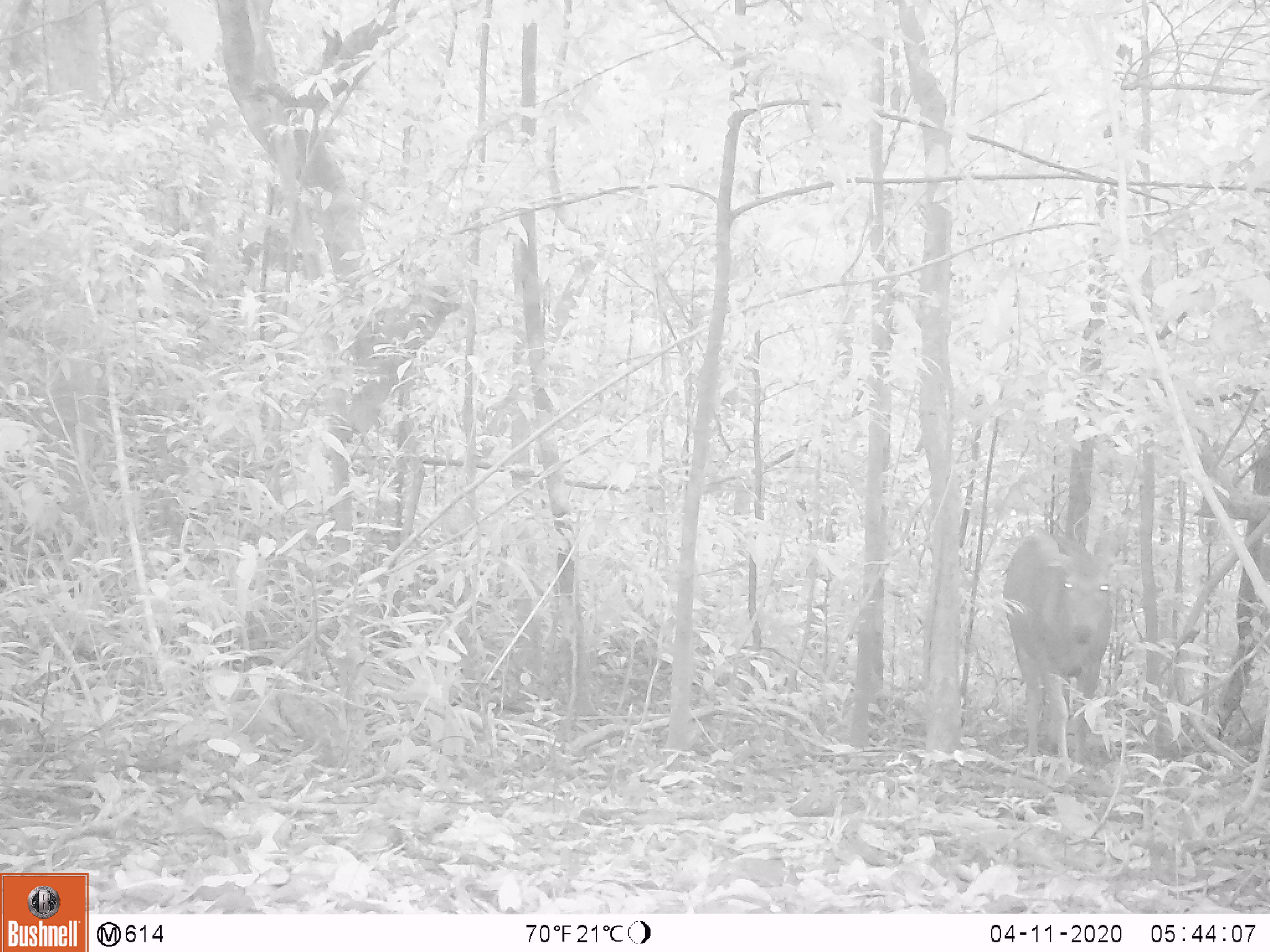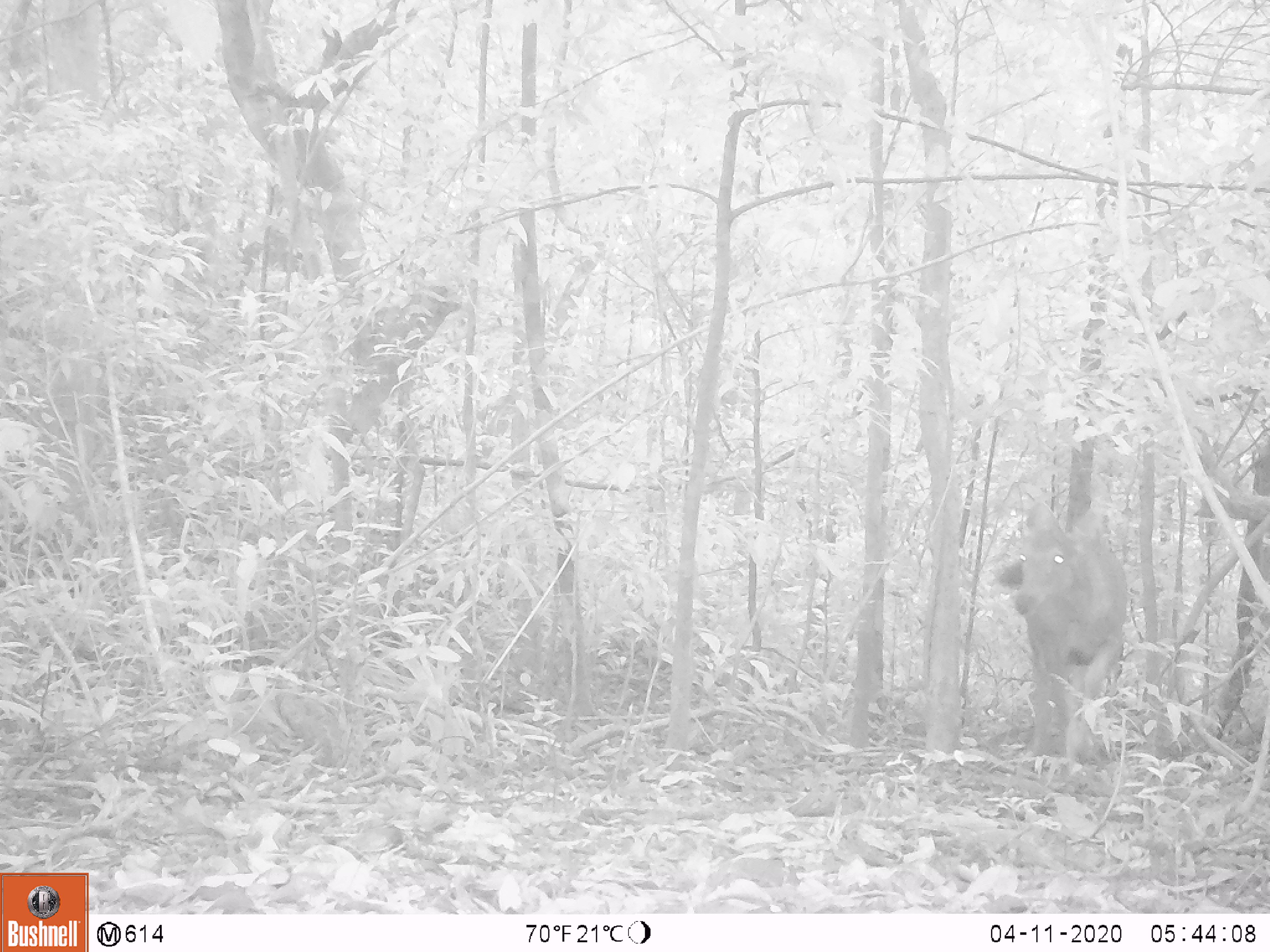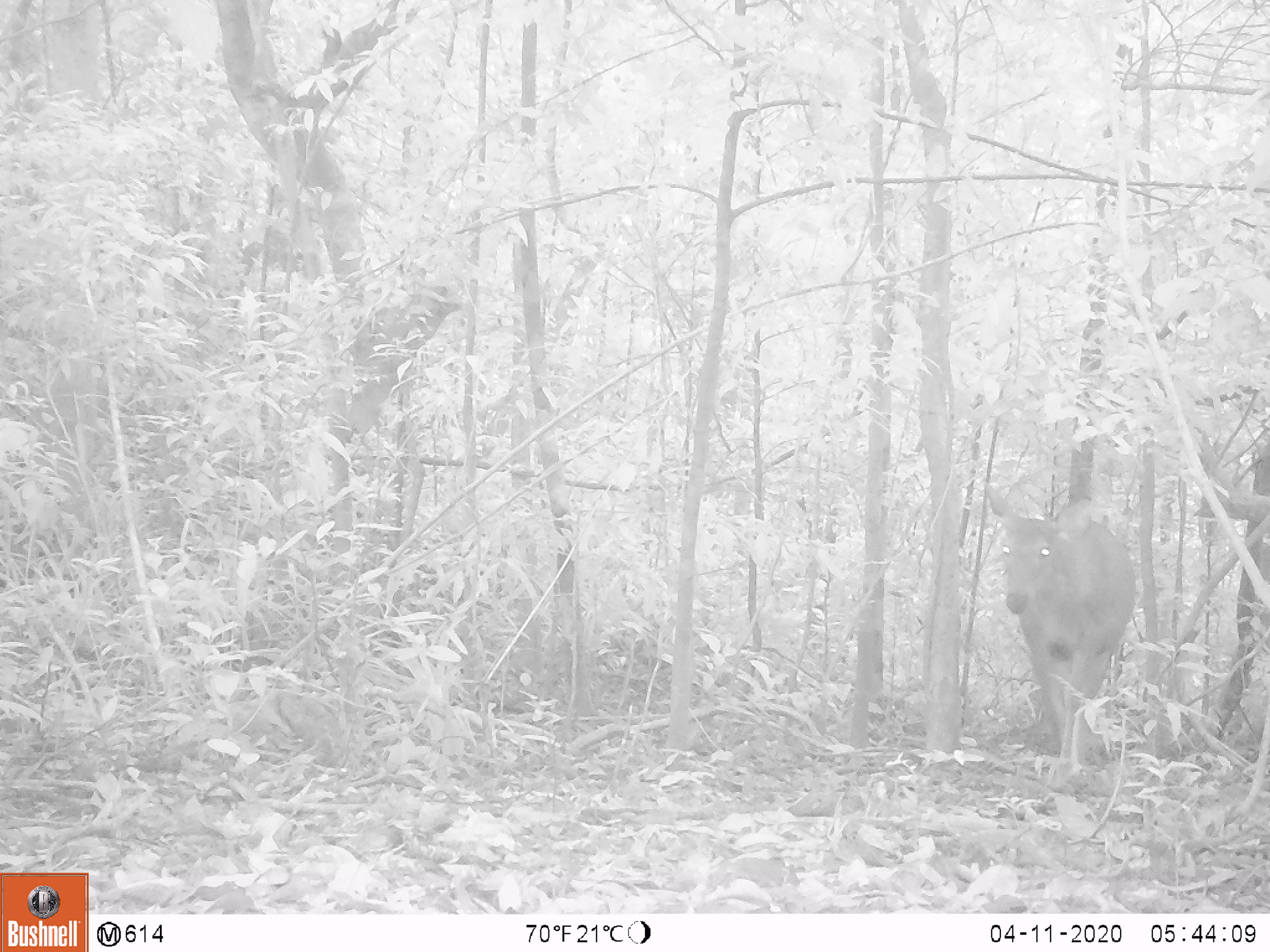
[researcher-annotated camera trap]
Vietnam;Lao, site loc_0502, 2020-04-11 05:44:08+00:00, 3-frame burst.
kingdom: Animalia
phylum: Chordata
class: Mammalia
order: Artiodactyla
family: Cervidae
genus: Rusa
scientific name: Rusa unicolor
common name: sambar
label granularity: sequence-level